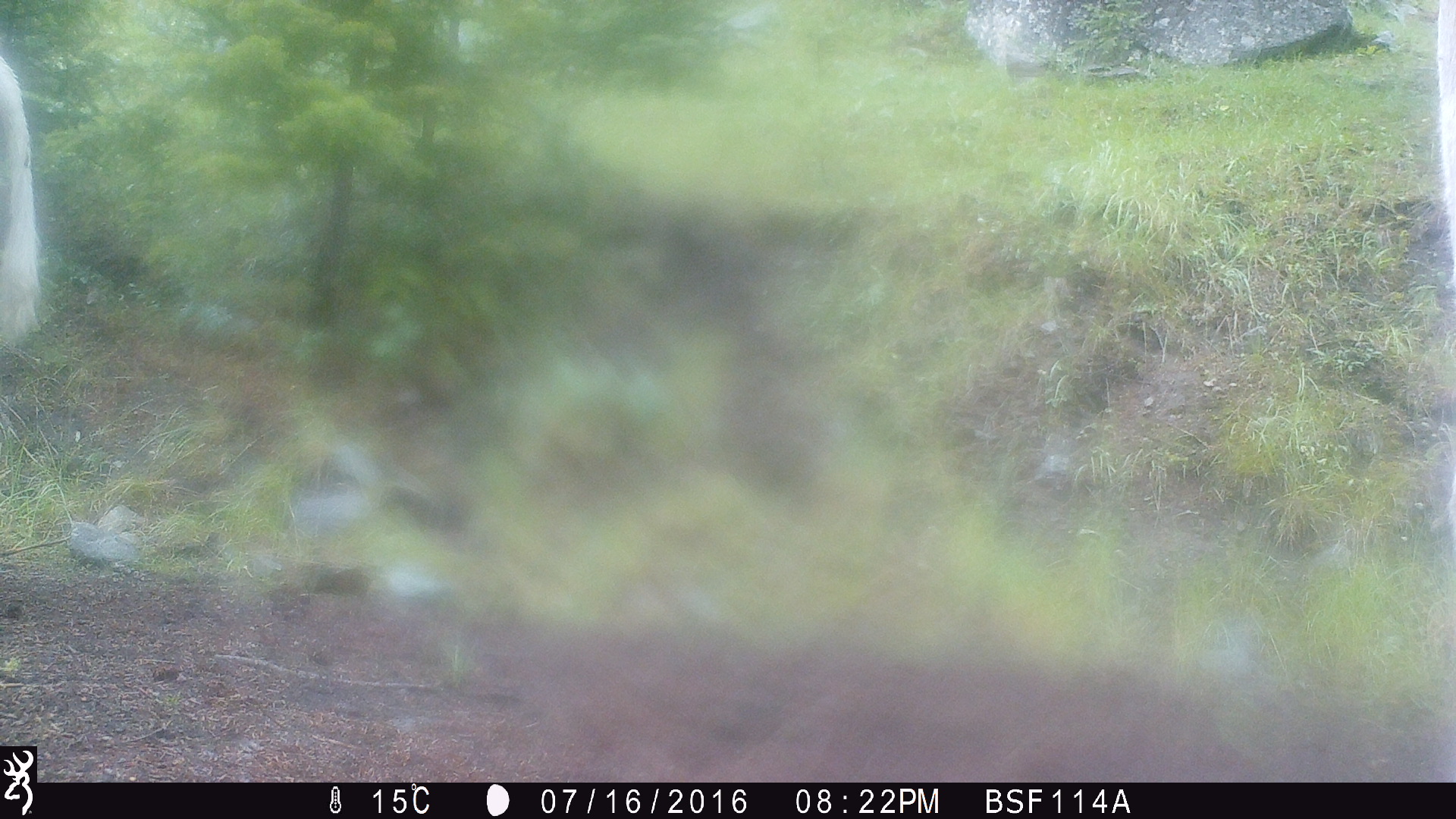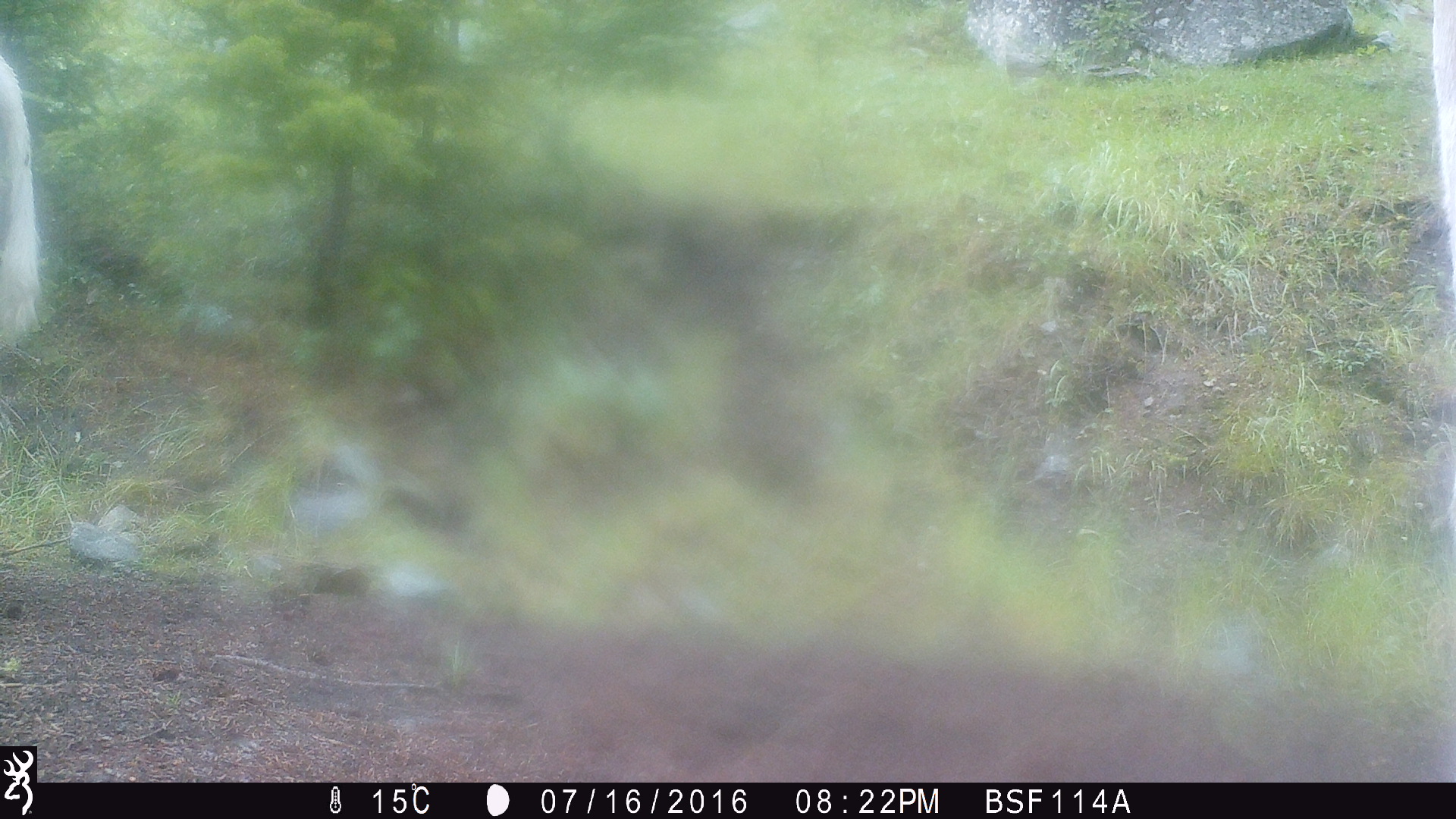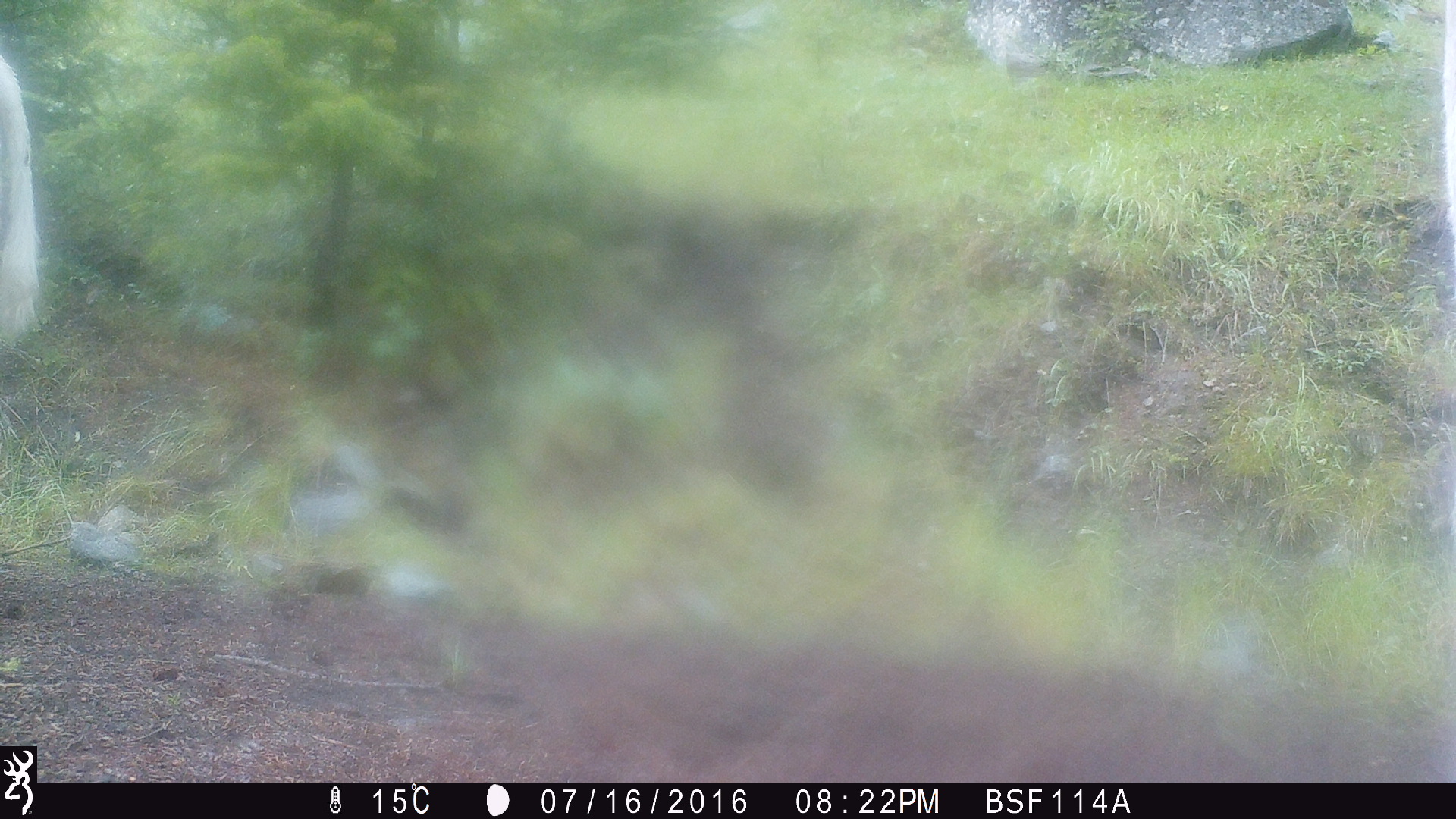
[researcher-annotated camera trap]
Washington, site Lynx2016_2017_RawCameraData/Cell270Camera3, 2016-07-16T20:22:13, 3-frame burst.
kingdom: Animalia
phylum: Chordata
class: Mammalia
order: Artiodactyla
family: Bovidae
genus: Bos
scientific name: Bos taurus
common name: domestic cattle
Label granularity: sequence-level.